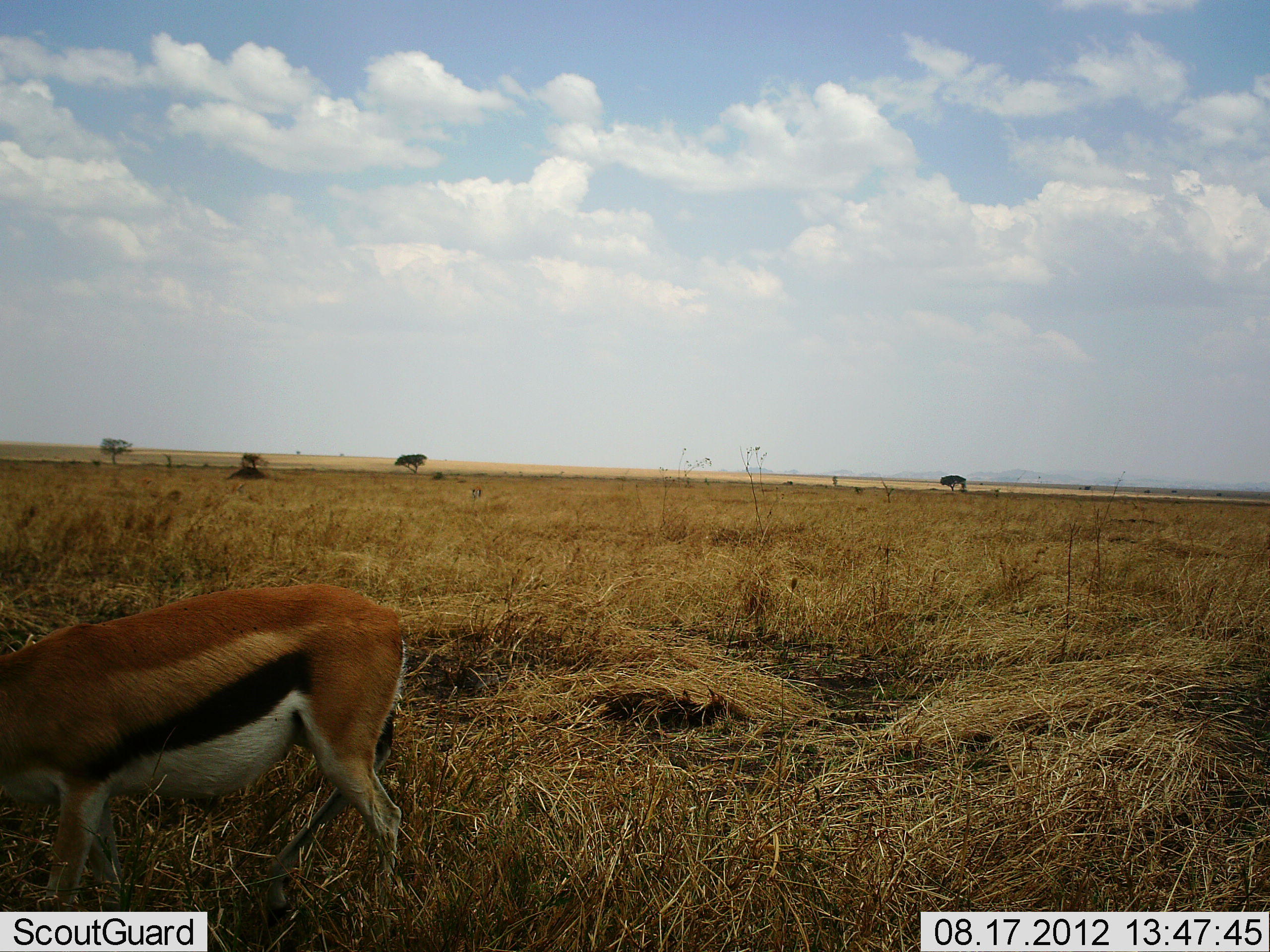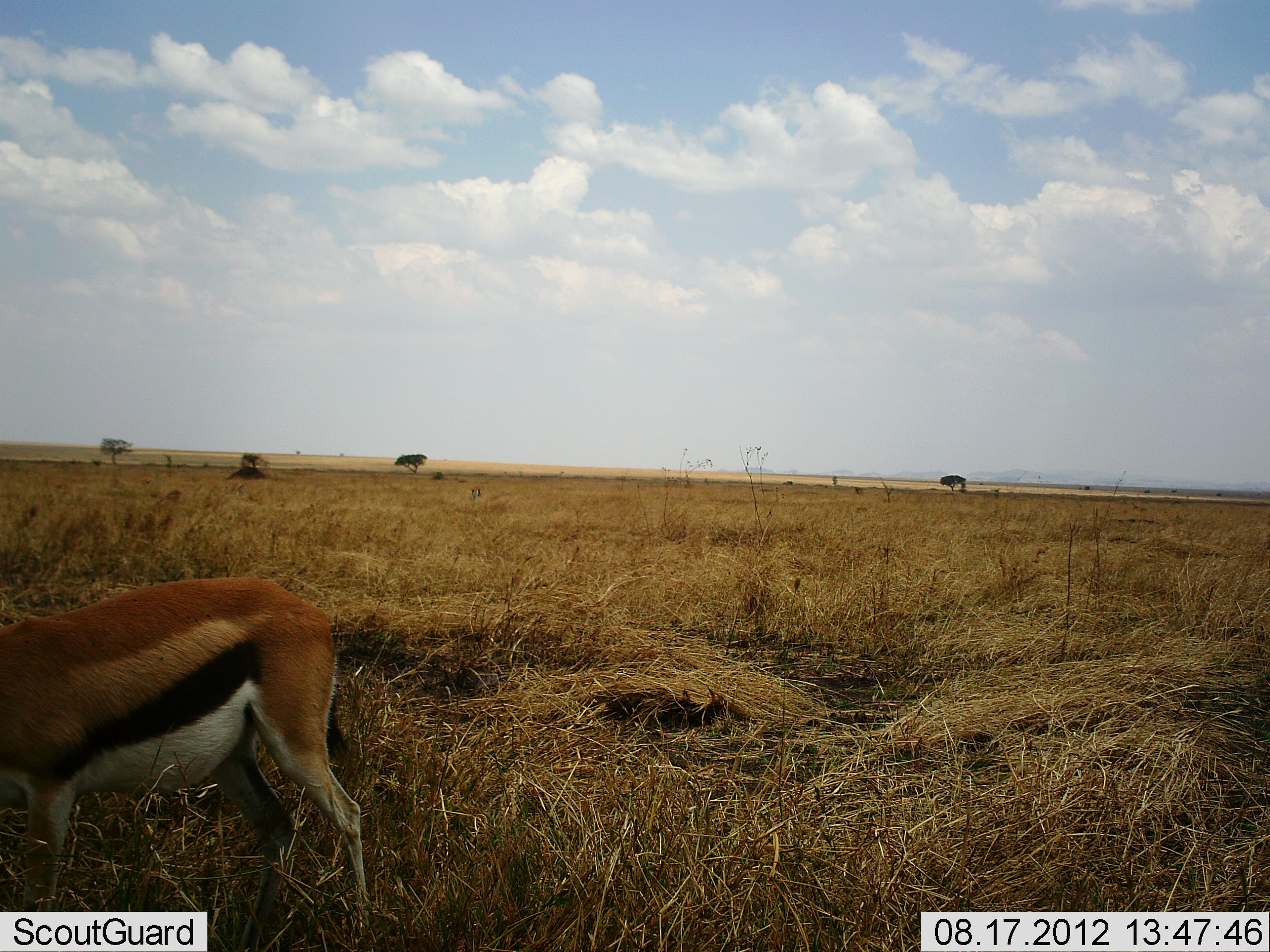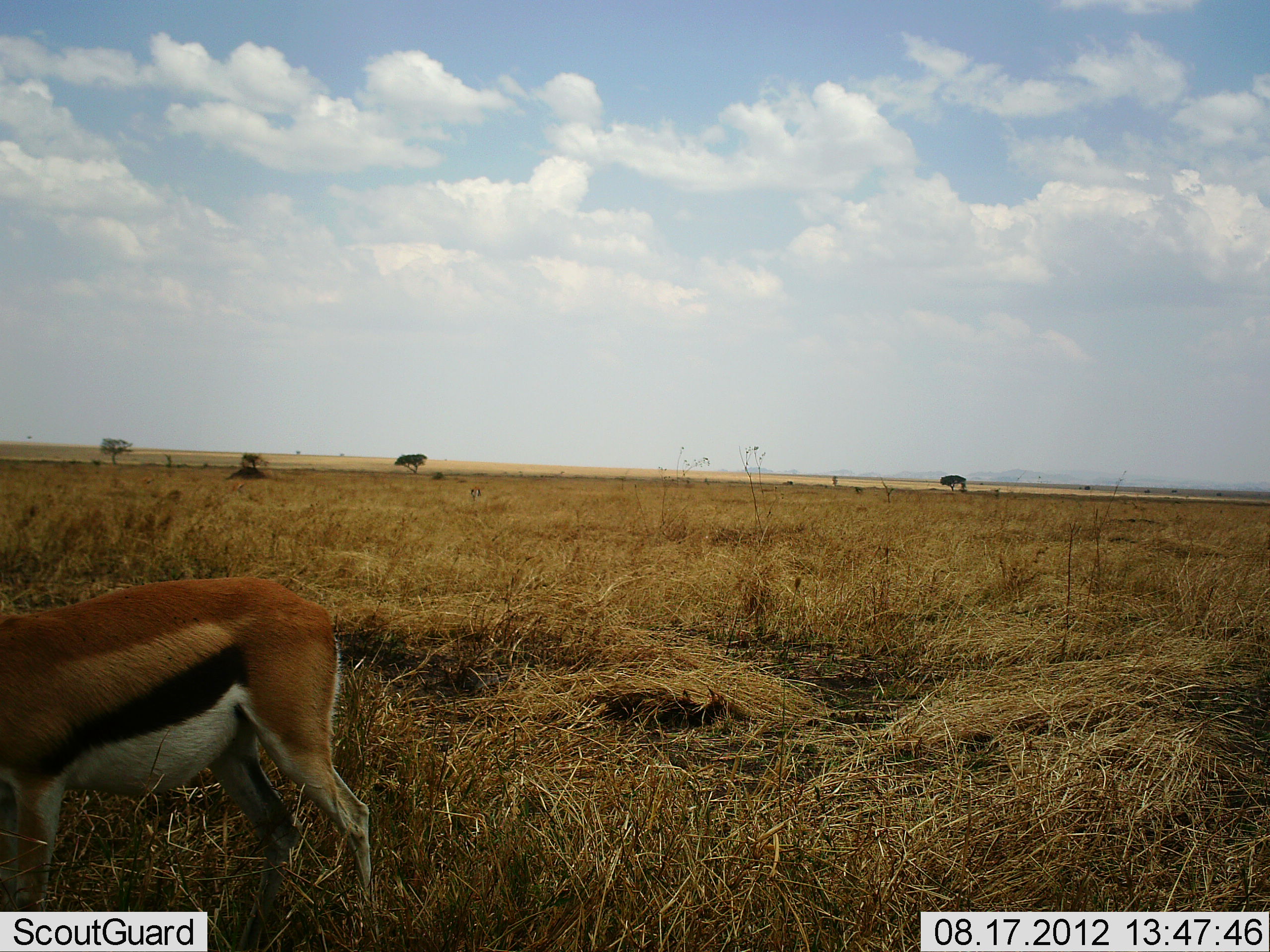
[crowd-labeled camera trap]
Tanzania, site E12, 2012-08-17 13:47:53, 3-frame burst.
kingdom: Animalia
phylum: Chordata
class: Mammalia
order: Artiodactyla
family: Bovidae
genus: Eudorcas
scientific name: Eudorcas thomsonii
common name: thomson's gazelle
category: gazellethomsons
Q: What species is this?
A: Gazellethomsons (thomson's gazelle) (Eudorcas thomsonii).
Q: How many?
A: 1.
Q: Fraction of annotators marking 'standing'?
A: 50%.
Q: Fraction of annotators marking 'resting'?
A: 0%.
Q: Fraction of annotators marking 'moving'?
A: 30%.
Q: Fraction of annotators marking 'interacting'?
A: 0%.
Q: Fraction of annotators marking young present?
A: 0%.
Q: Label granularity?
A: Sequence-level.